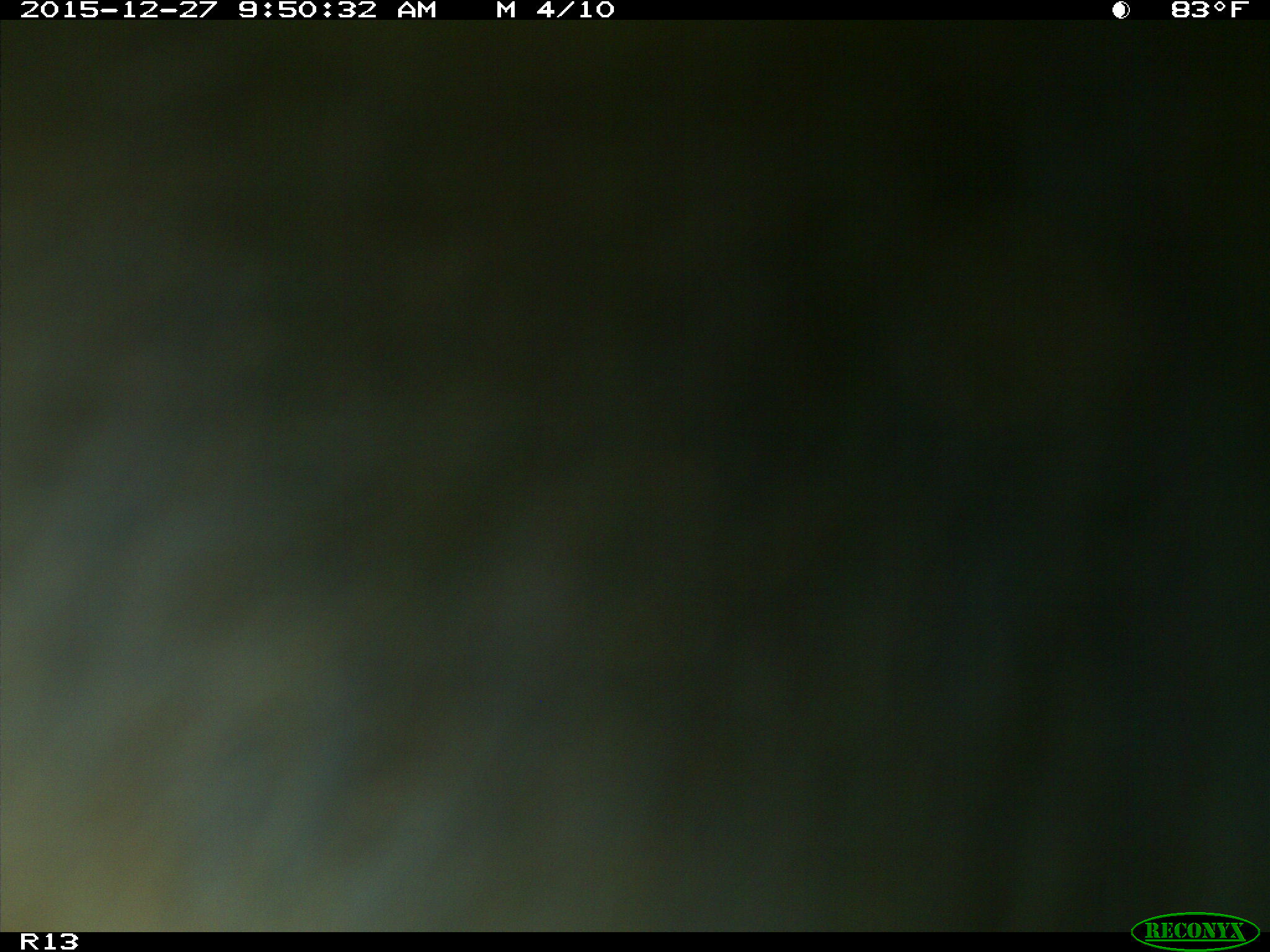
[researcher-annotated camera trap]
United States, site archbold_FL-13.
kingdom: Animalia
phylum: Chordata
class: Mammalia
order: Artiodactyla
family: Bovidae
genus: Bos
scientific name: Bos taurus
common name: domestic cow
Bos taurus (domestic cow).